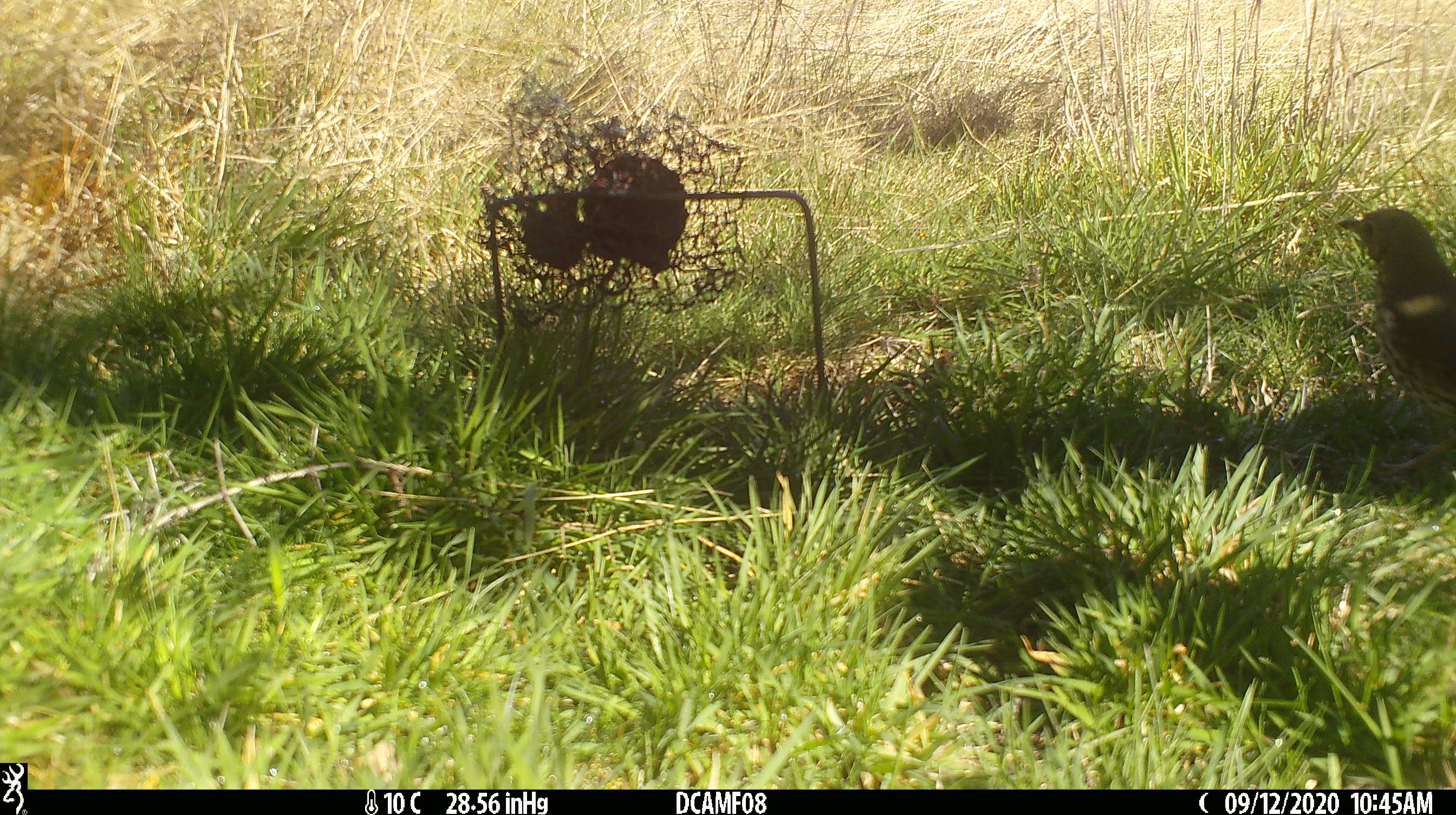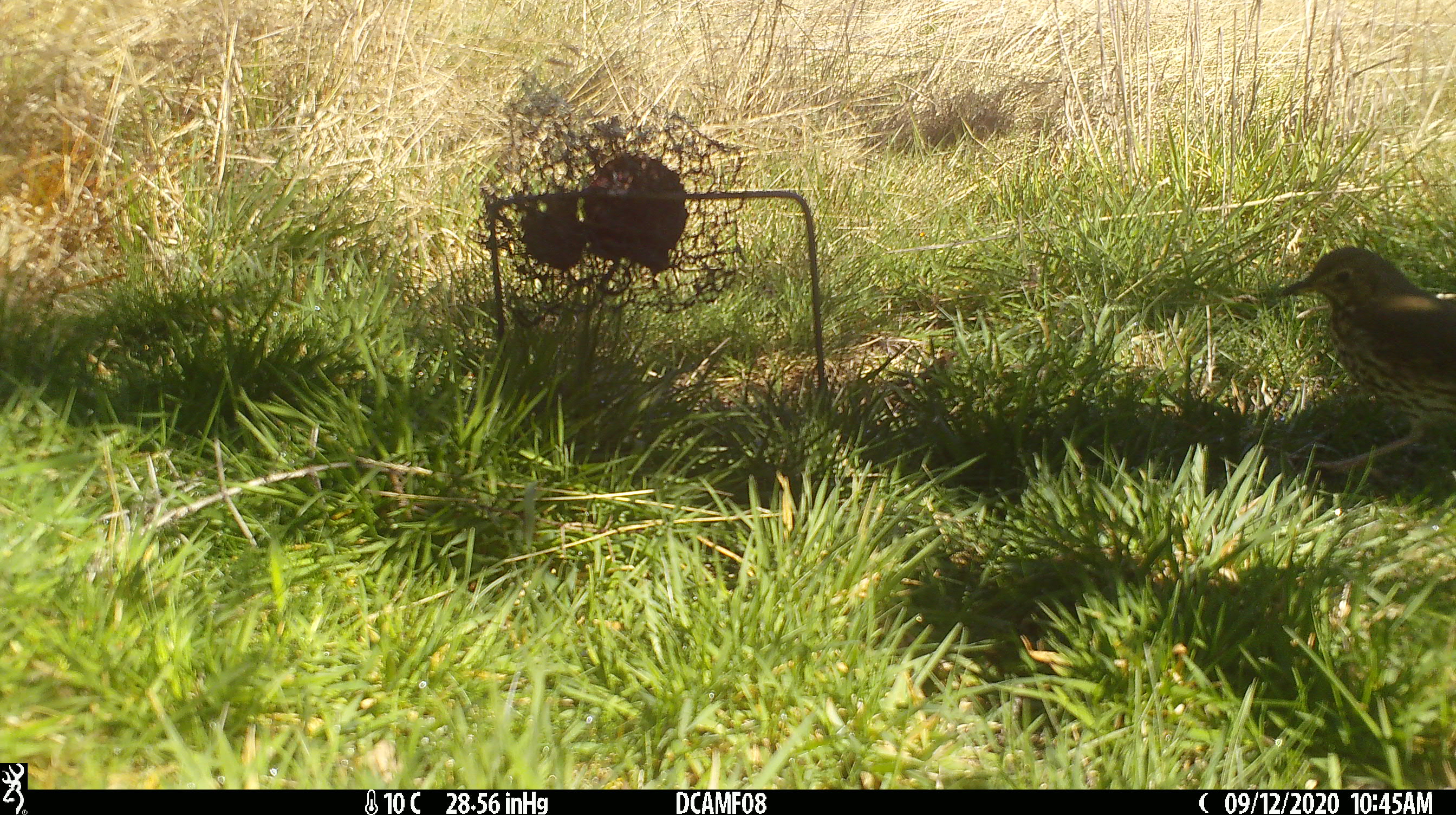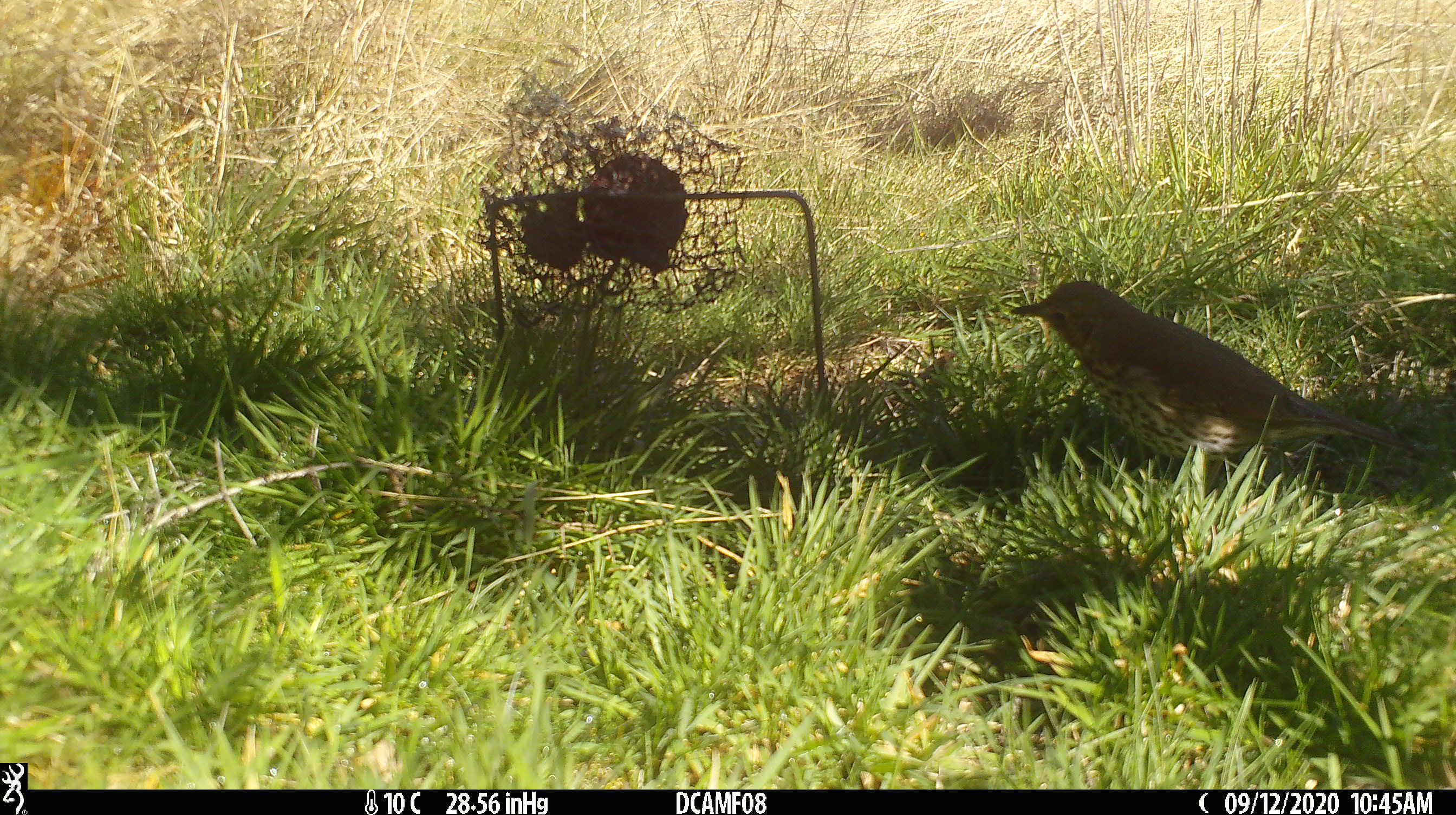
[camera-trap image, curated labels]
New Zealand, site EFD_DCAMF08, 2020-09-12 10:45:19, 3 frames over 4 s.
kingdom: Animalia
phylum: Chordata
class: Aves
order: Passeriformes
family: Turdidae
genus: Turdus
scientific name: Turdus philomelos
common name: song thrush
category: thrush